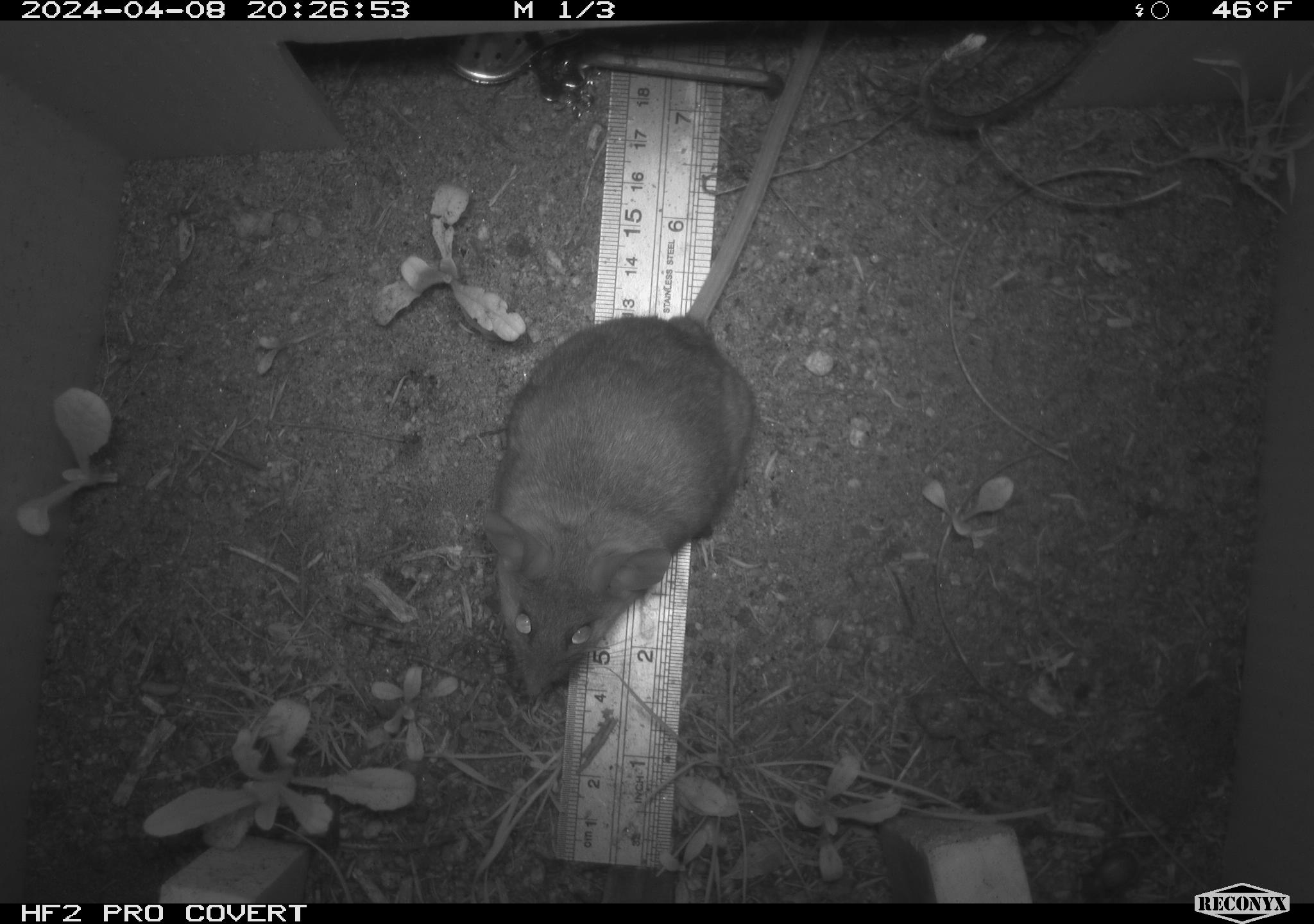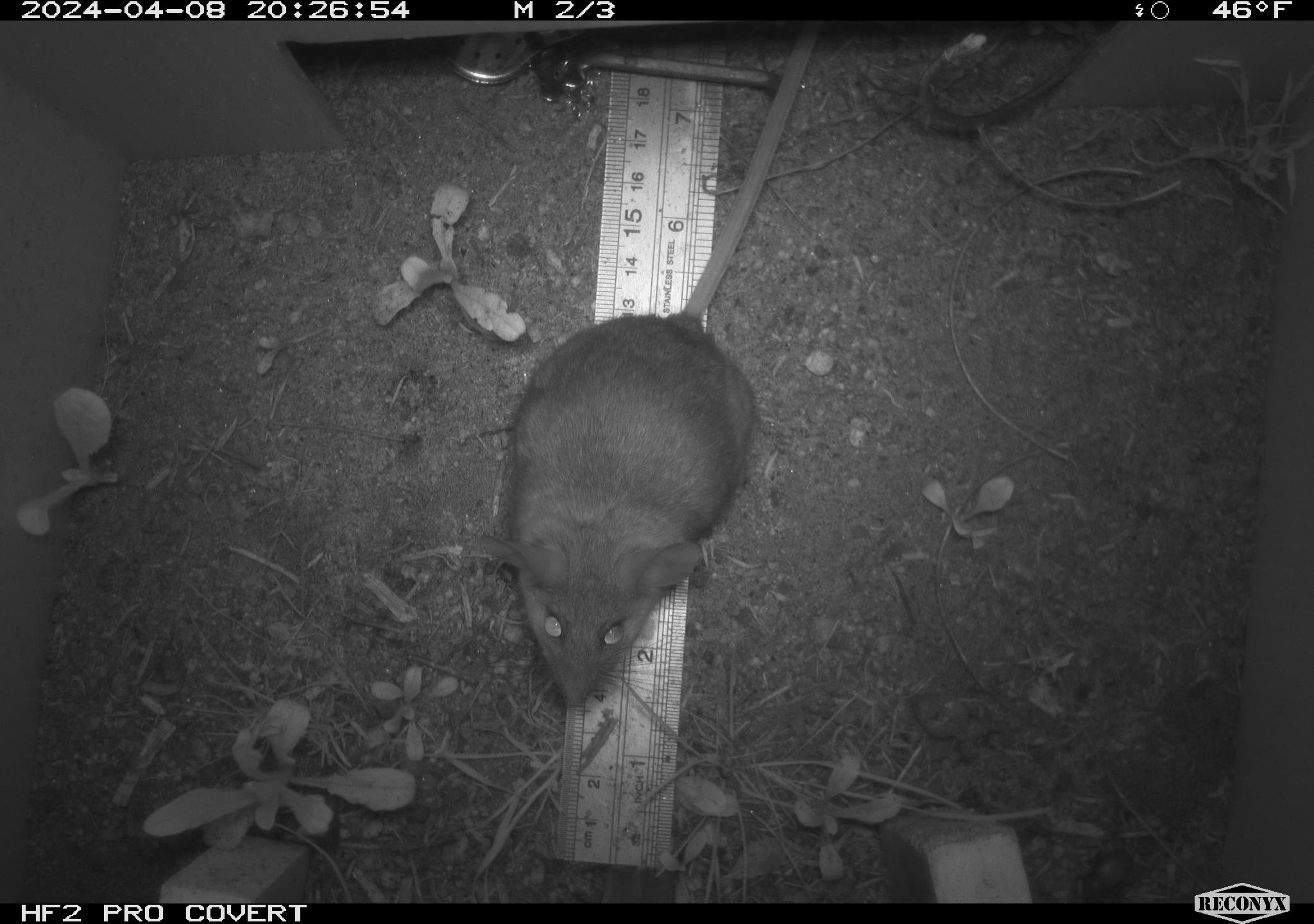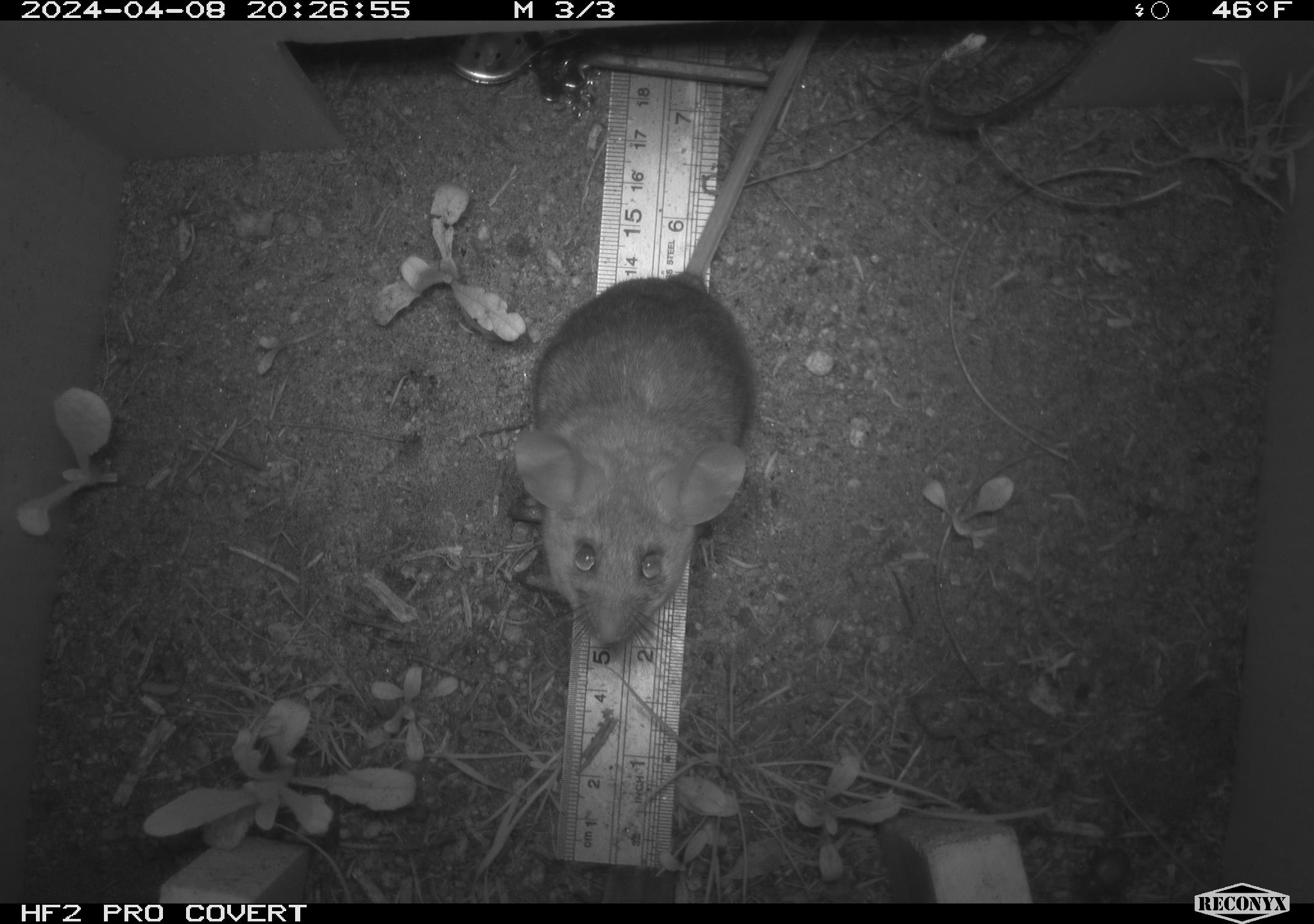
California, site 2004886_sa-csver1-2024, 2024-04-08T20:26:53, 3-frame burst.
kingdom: Animalia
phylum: Chordata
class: Mammalia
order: Rodentia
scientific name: Rodentia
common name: rodent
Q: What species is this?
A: Rodent (Rodentia).